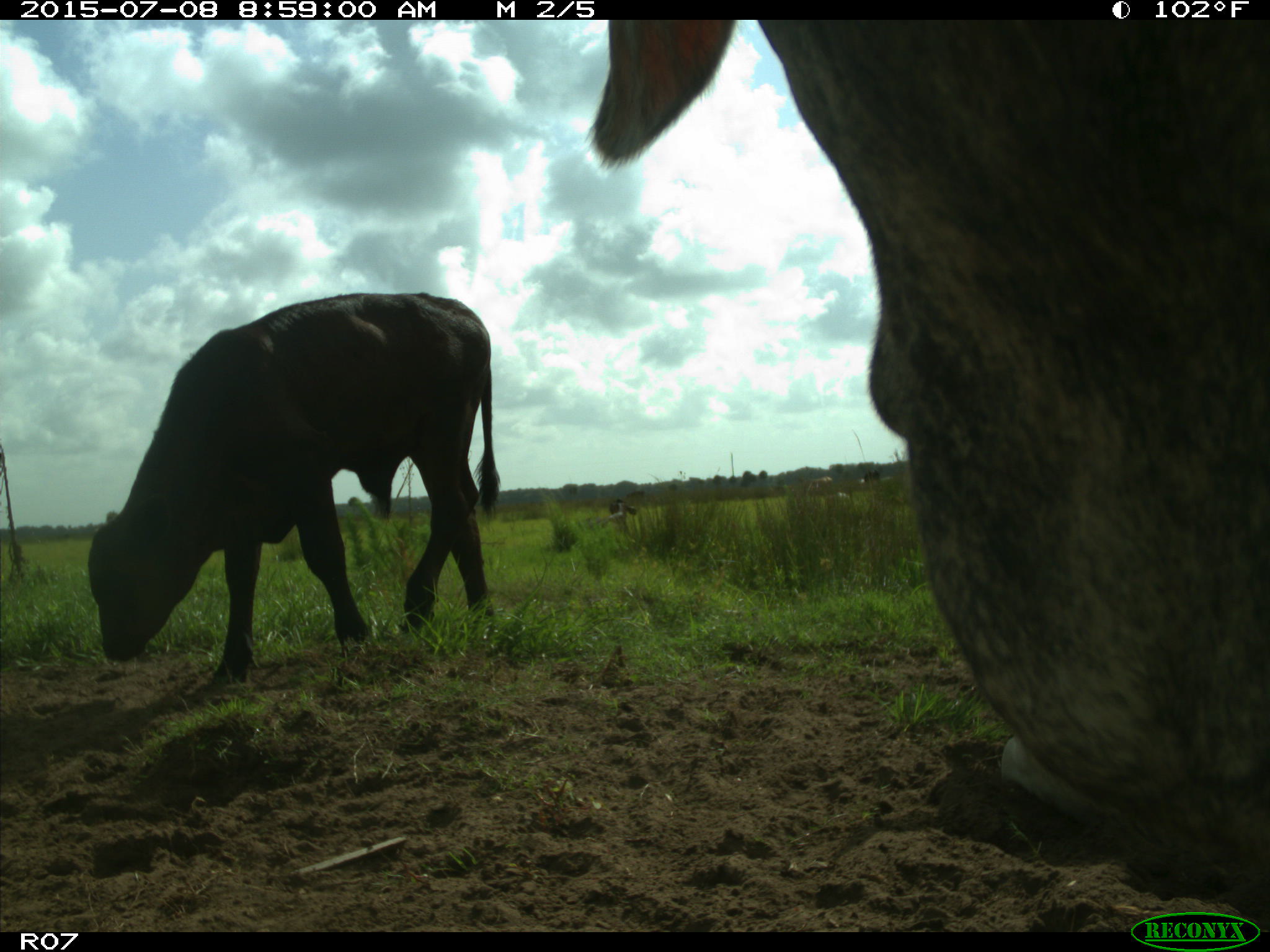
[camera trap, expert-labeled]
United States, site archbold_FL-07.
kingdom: Animalia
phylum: Chordata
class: Mammalia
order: Artiodactyla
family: Bovidae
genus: Bos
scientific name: Bos taurus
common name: domestic cow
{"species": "Bos taurus (domestic cow)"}